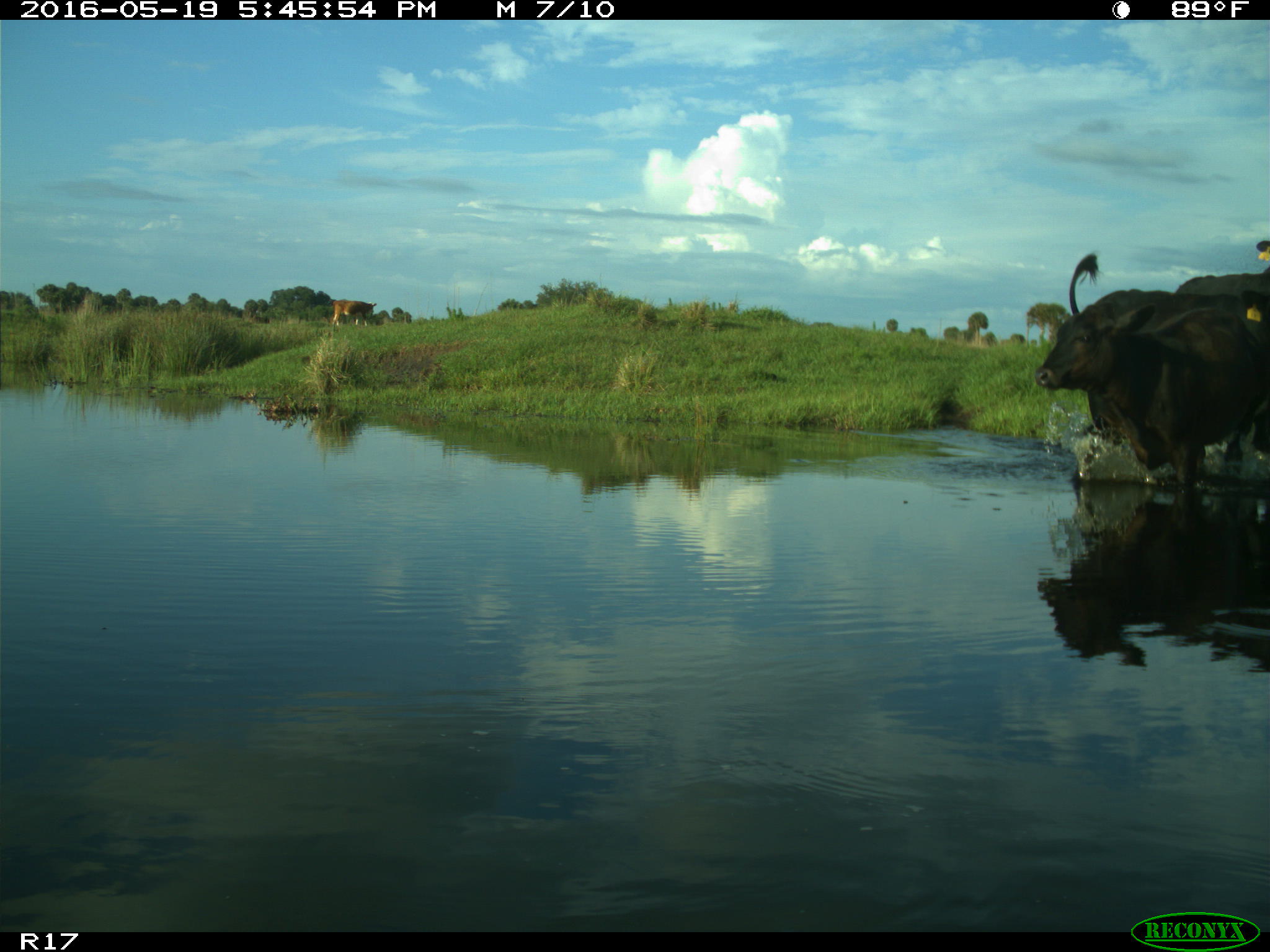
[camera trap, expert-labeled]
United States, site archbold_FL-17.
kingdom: Animalia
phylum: Chordata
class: Mammalia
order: Artiodactyla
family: Bovidae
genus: Bos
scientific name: Bos taurus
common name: domestic cow